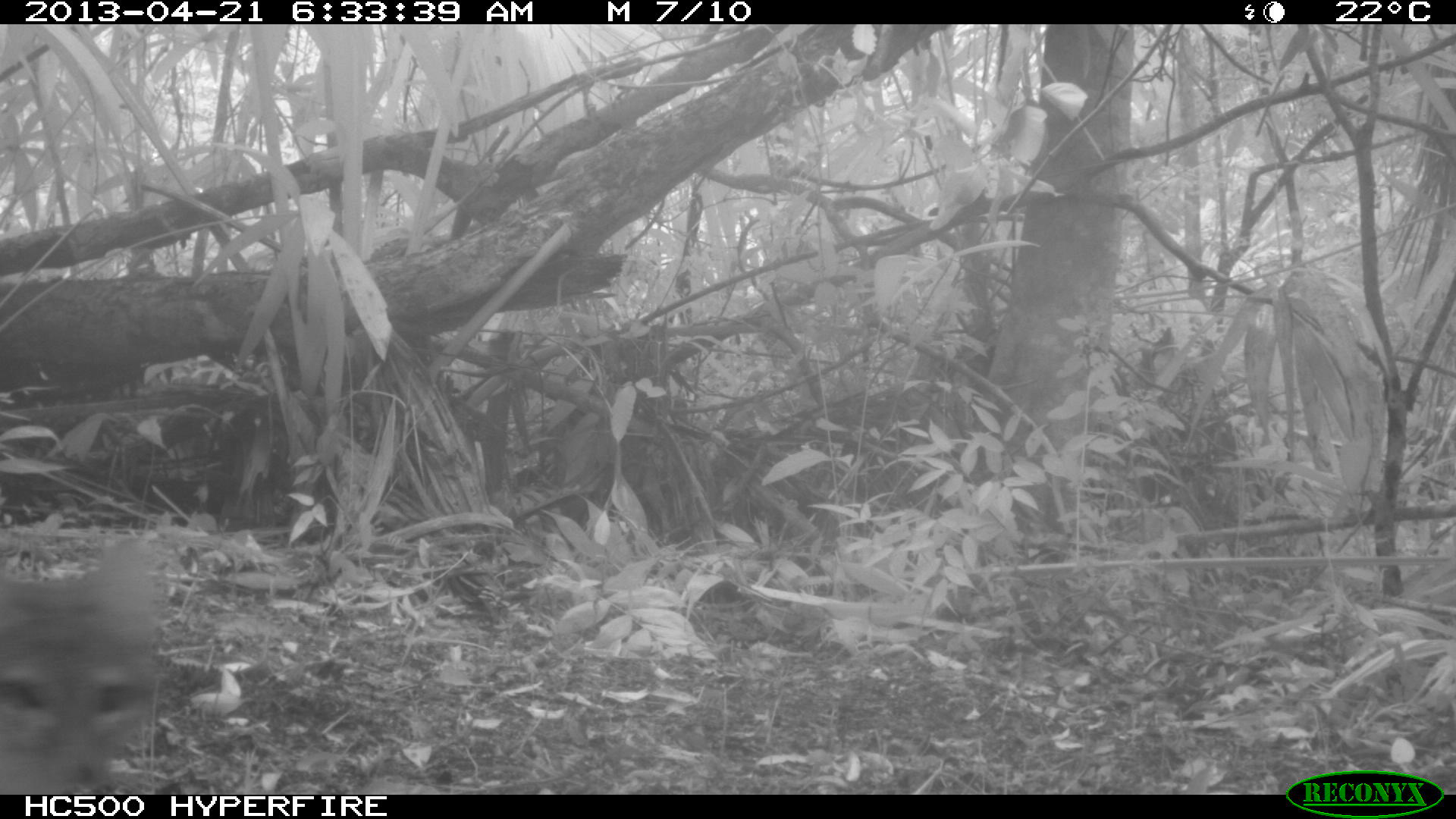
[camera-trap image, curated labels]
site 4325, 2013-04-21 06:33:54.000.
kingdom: Animalia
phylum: Chordata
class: Mammalia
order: Carnivora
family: Canidae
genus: Urocyon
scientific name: Urocyon cinereoargenteus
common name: gray fox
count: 1